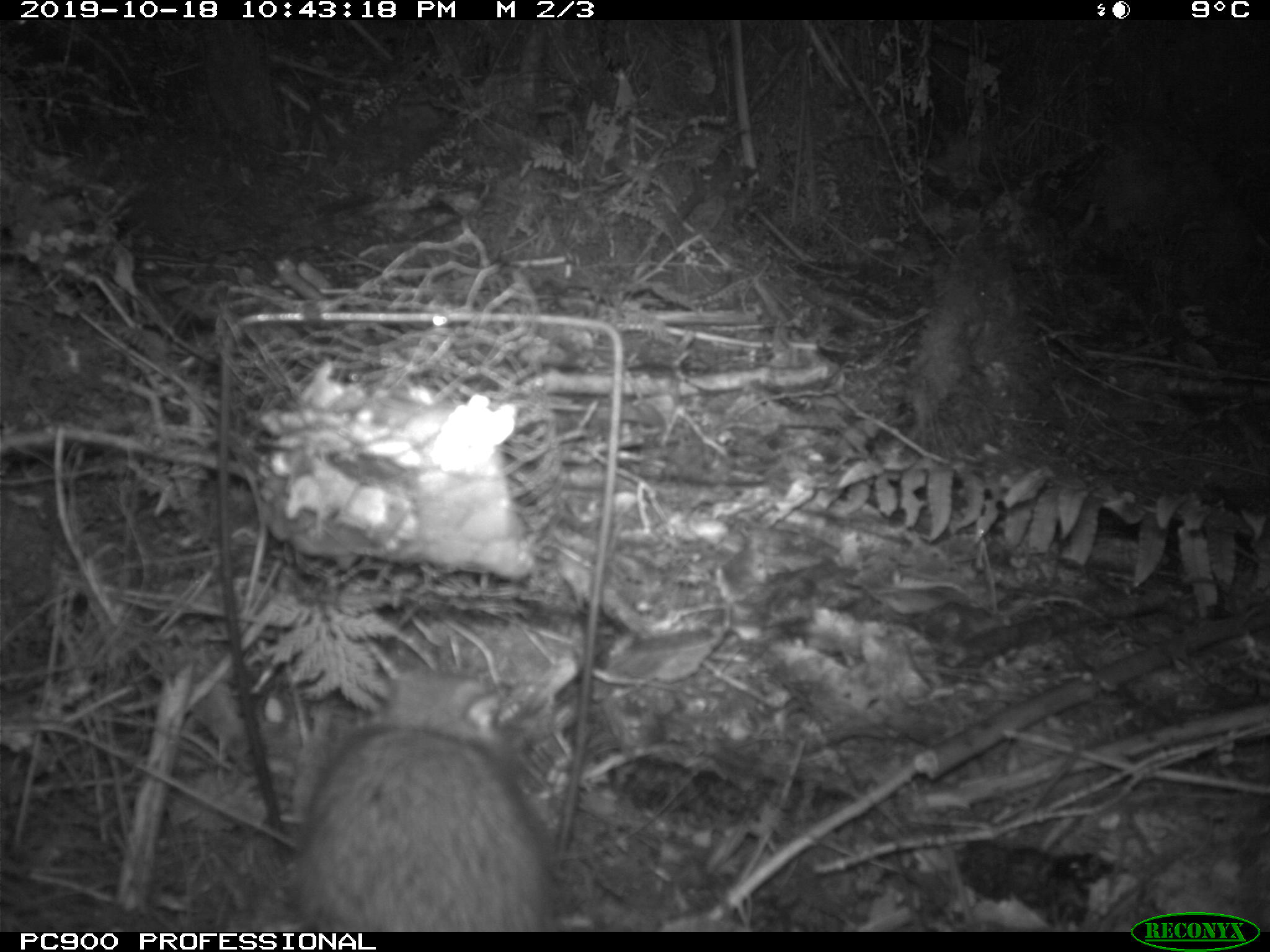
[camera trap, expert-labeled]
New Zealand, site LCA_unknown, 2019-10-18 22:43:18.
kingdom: Animalia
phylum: Chordata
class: Mammalia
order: Rodentia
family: Muridae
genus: Rattus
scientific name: Rattus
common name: rat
Rat (Rattus).